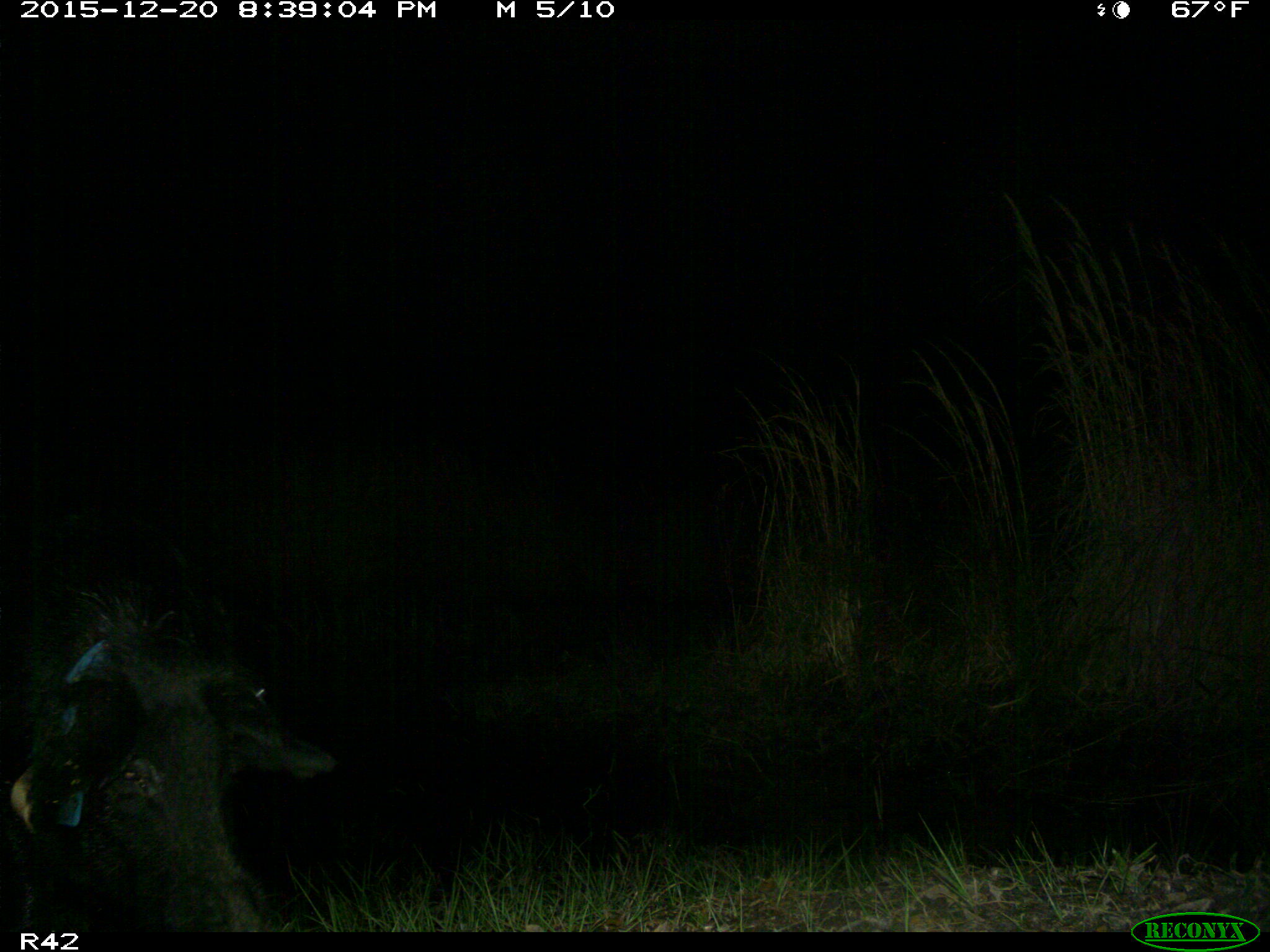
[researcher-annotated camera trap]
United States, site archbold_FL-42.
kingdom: Animalia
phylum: Chordata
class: Mammalia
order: Artiodactyla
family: Suidae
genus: Sus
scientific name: Sus scrofa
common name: wild boar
Sus scrofa (wild boar).